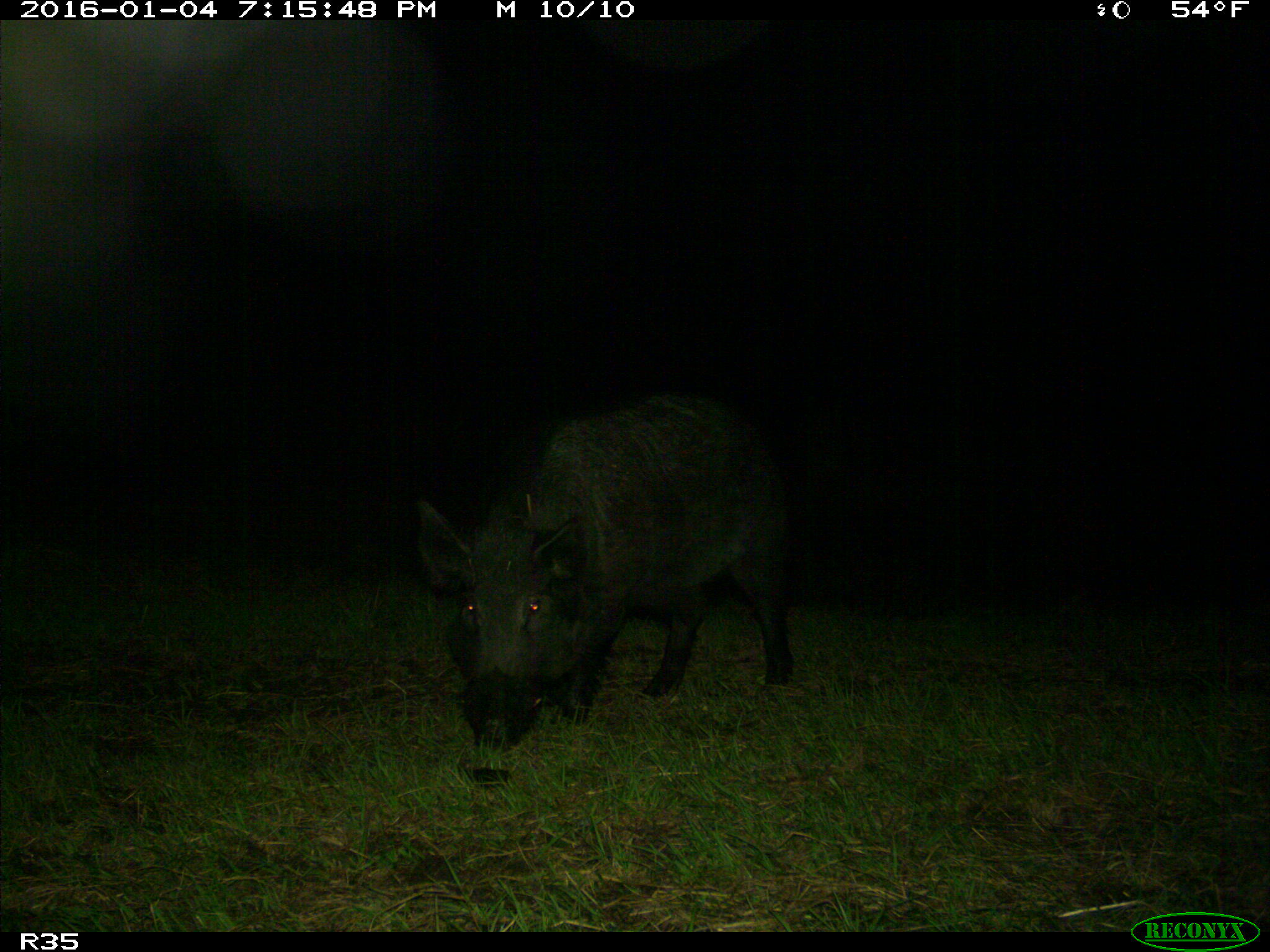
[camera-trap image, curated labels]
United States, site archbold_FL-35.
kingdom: Animalia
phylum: Chordata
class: Mammalia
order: Artiodactyla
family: Suidae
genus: Sus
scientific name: Sus scrofa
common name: wild boar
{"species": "Sus scrofa (wild boar)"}